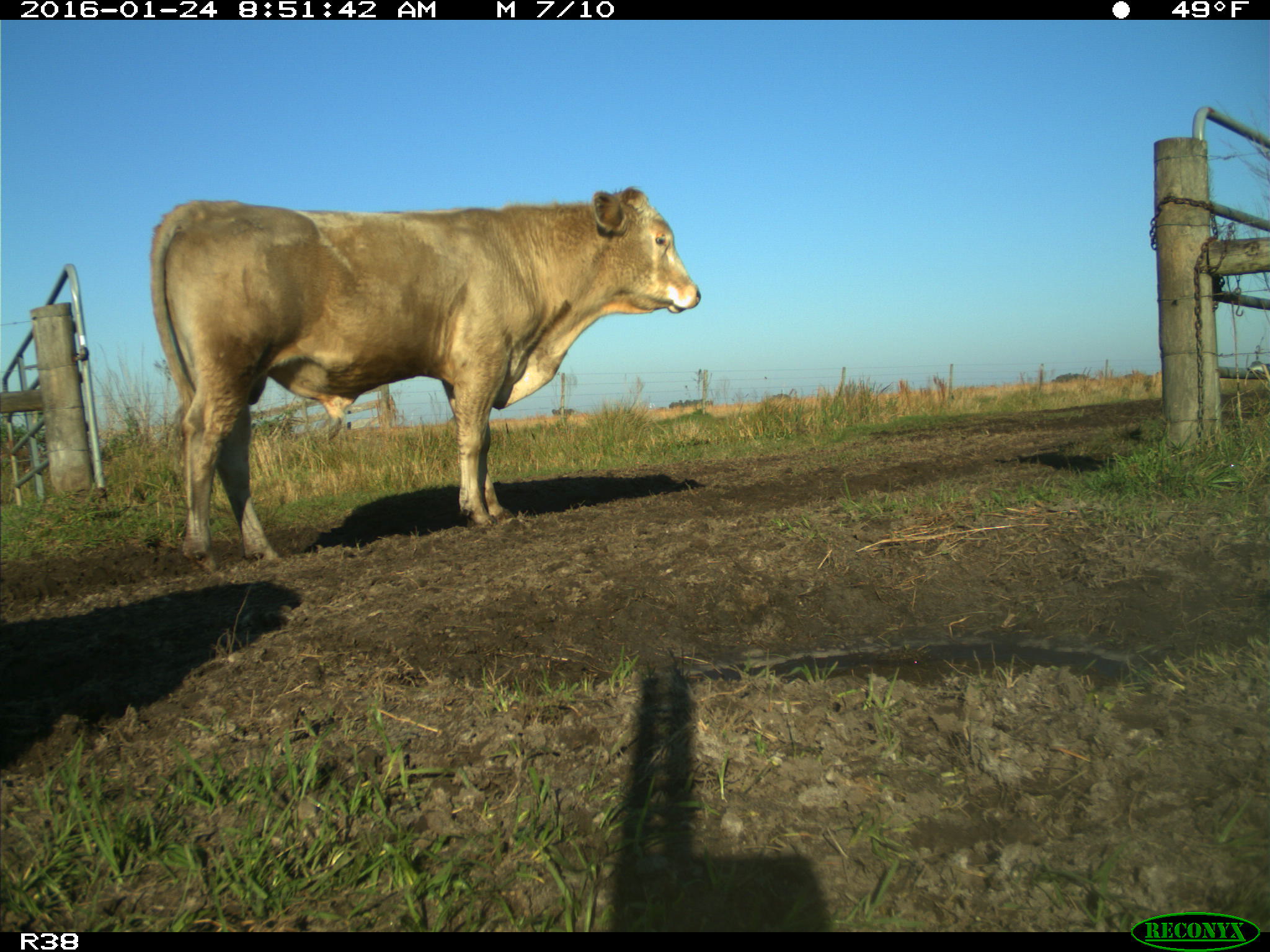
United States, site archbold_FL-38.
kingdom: Animalia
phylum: Chordata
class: Mammalia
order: Artiodactyla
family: Bovidae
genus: Bos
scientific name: Bos taurus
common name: domestic cow